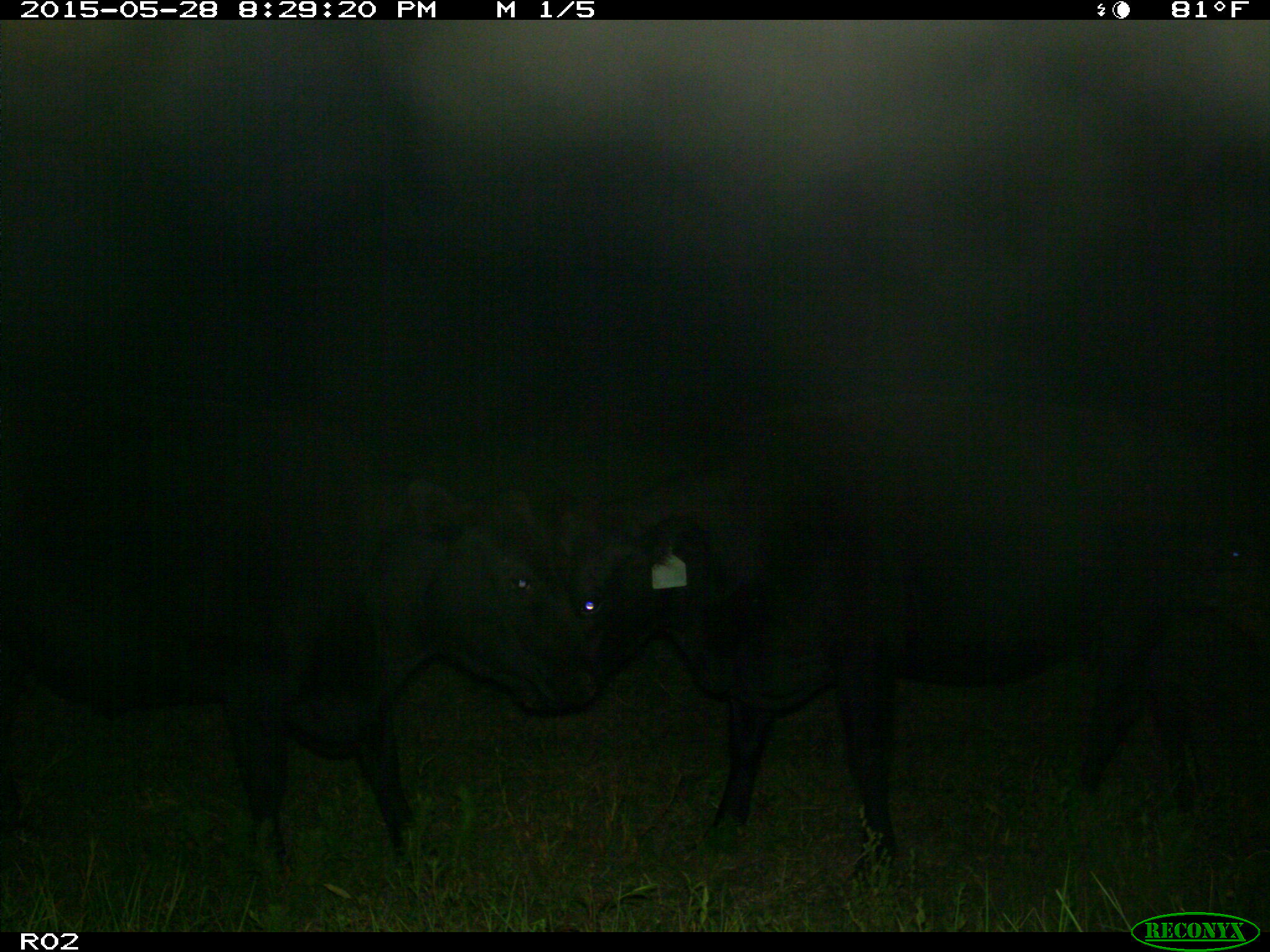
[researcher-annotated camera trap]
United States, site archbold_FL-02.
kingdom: Animalia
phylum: Chordata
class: Mammalia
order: Artiodactyla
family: Bovidae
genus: Bos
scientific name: Bos taurus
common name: domestic cow